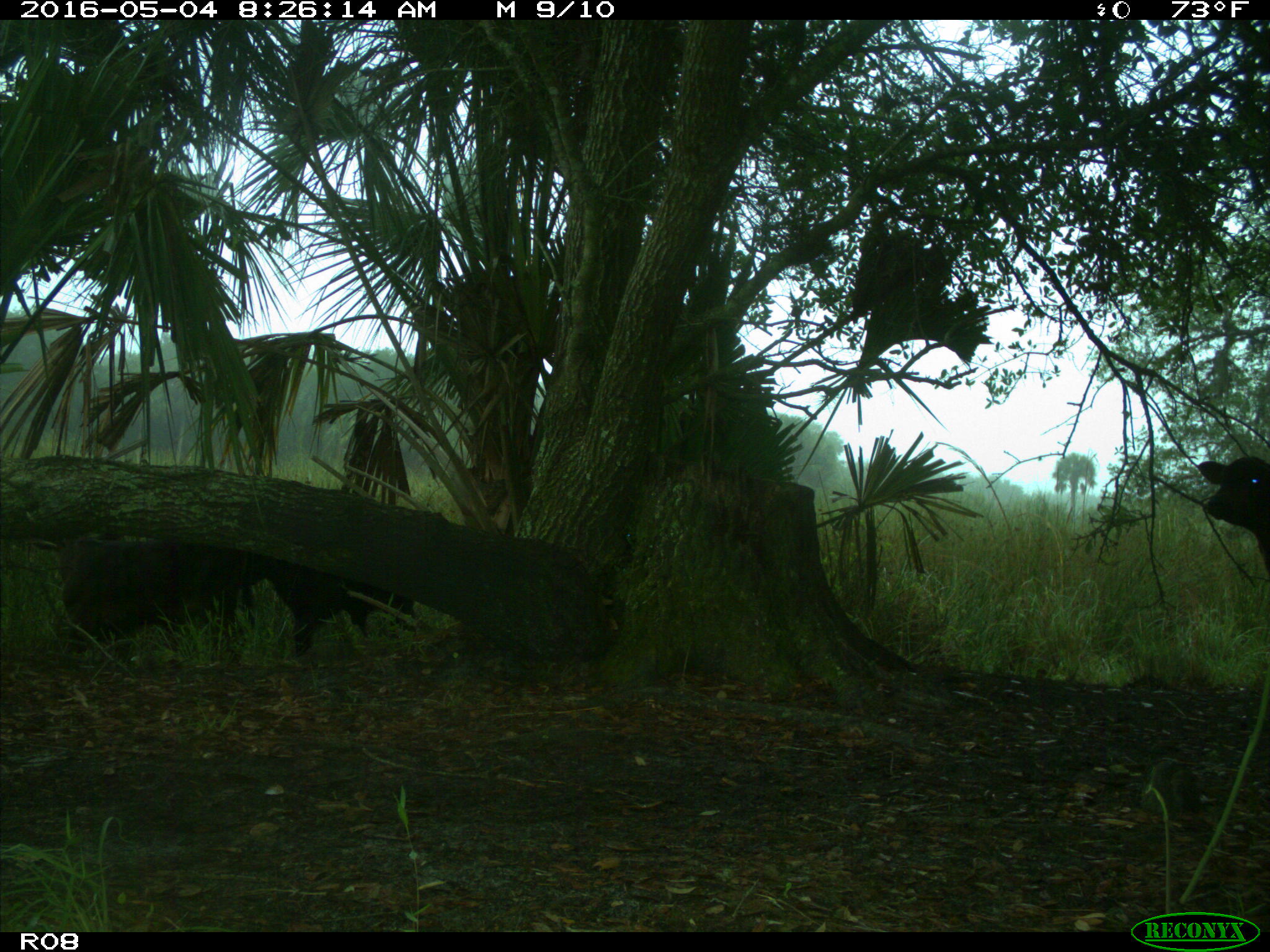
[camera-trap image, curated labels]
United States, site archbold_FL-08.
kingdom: Animalia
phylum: Chordata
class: Mammalia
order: Artiodactyla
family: Bovidae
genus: Bos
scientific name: Bos taurus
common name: domestic cow